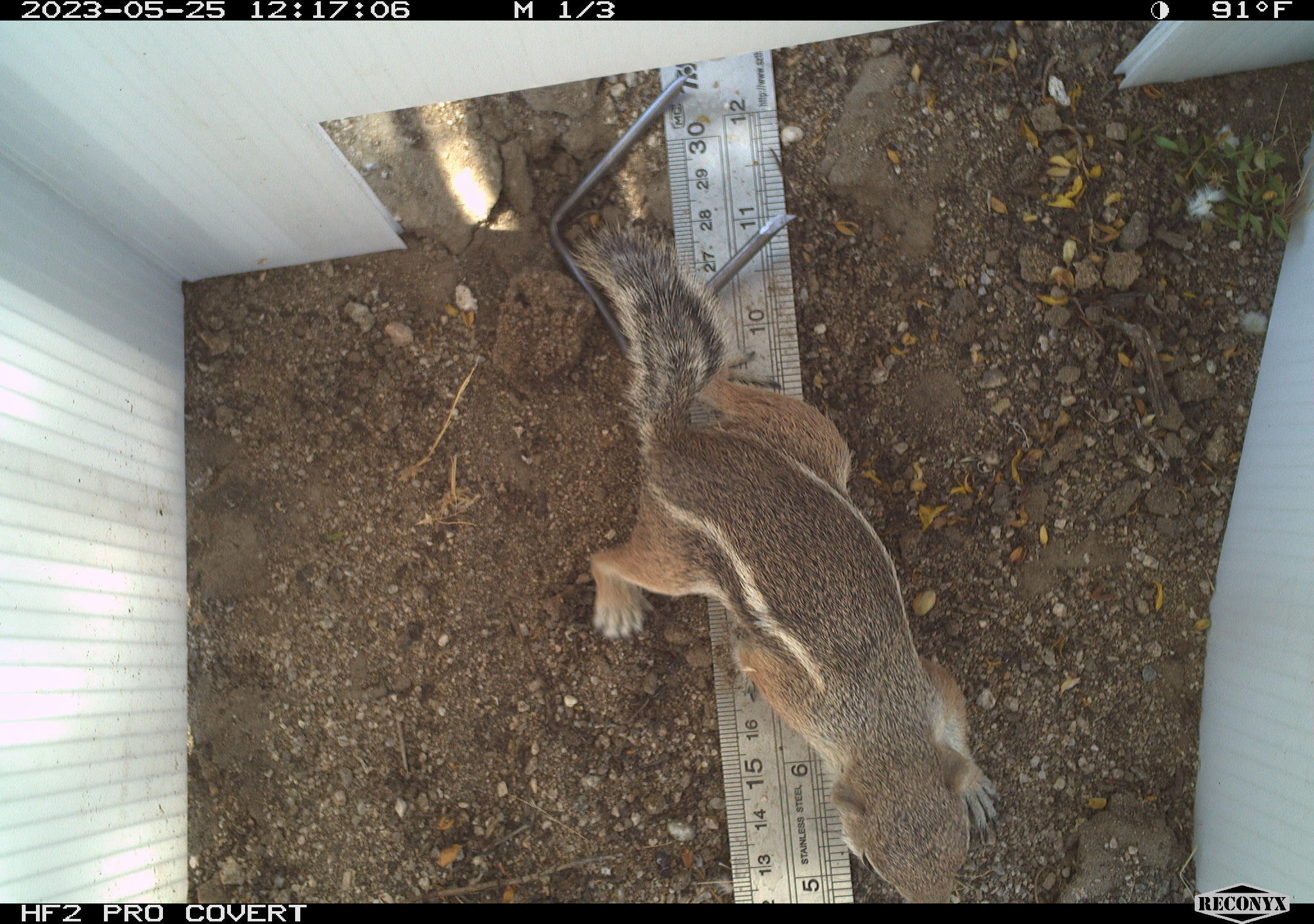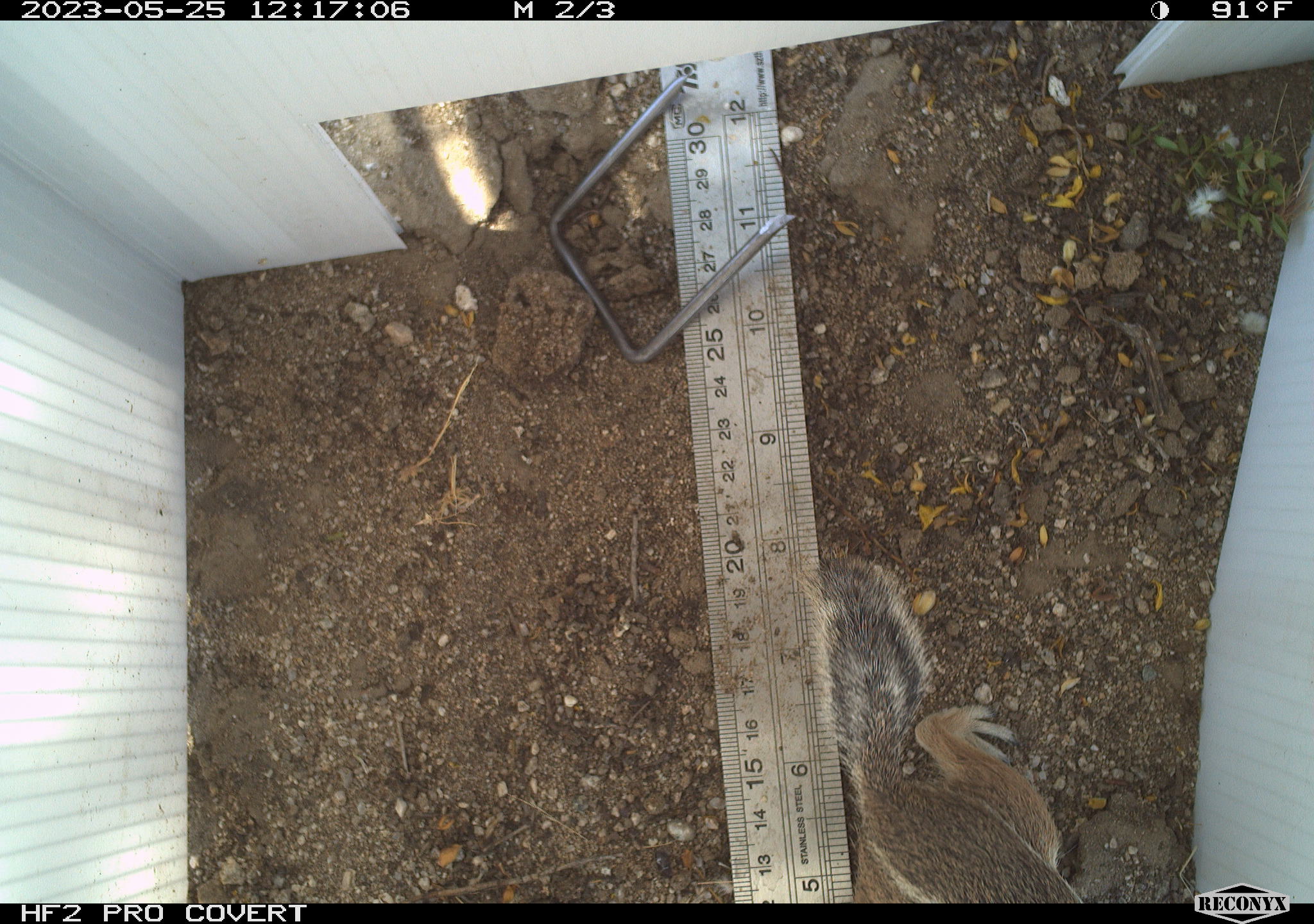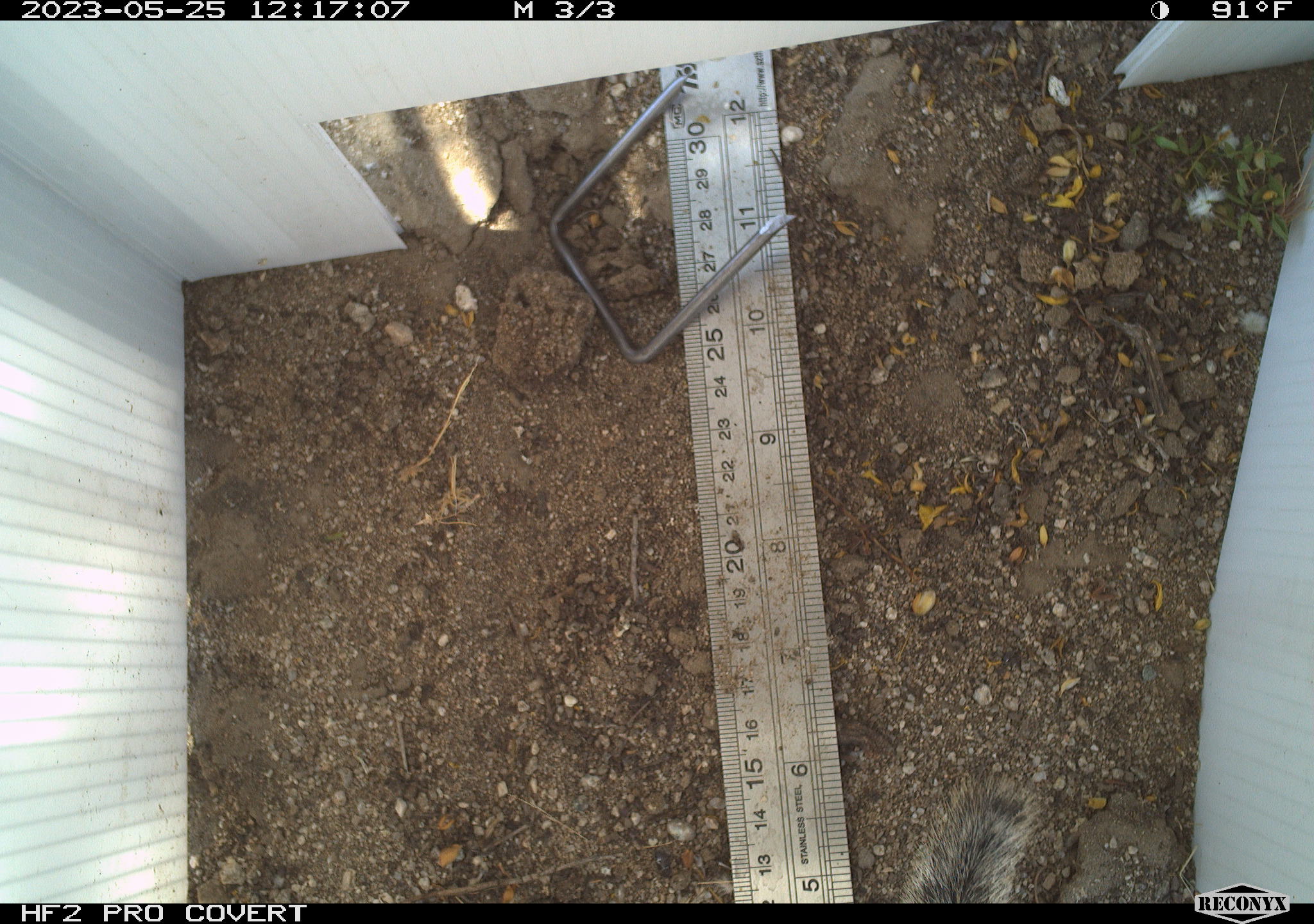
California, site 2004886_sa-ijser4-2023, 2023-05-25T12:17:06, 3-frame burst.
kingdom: Animalia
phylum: Chordata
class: Mammalia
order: Rodentia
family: Sciuridae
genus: Ammospermophilus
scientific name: Ammospermophilus leucurus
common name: white-tailed antelope squirrel